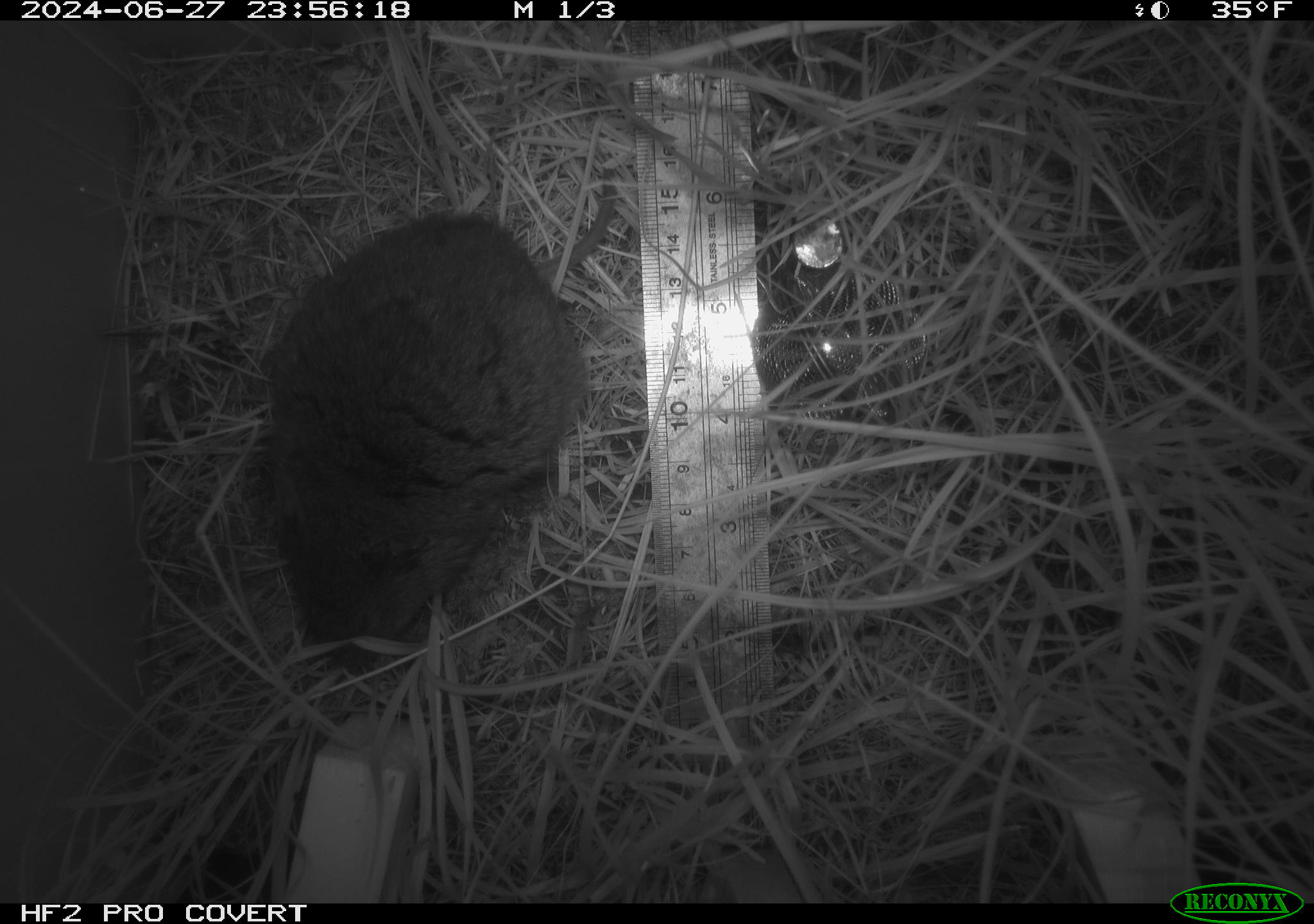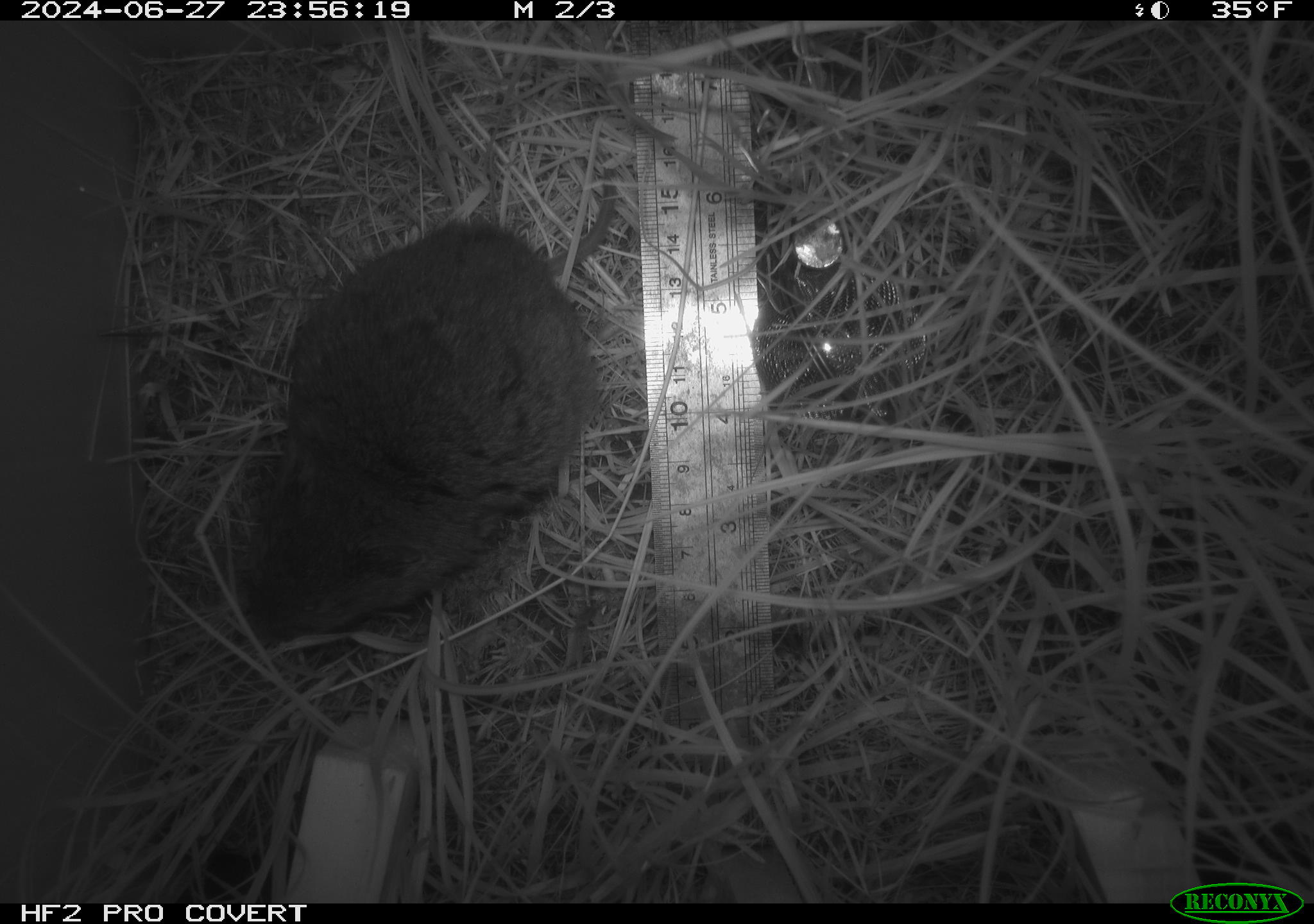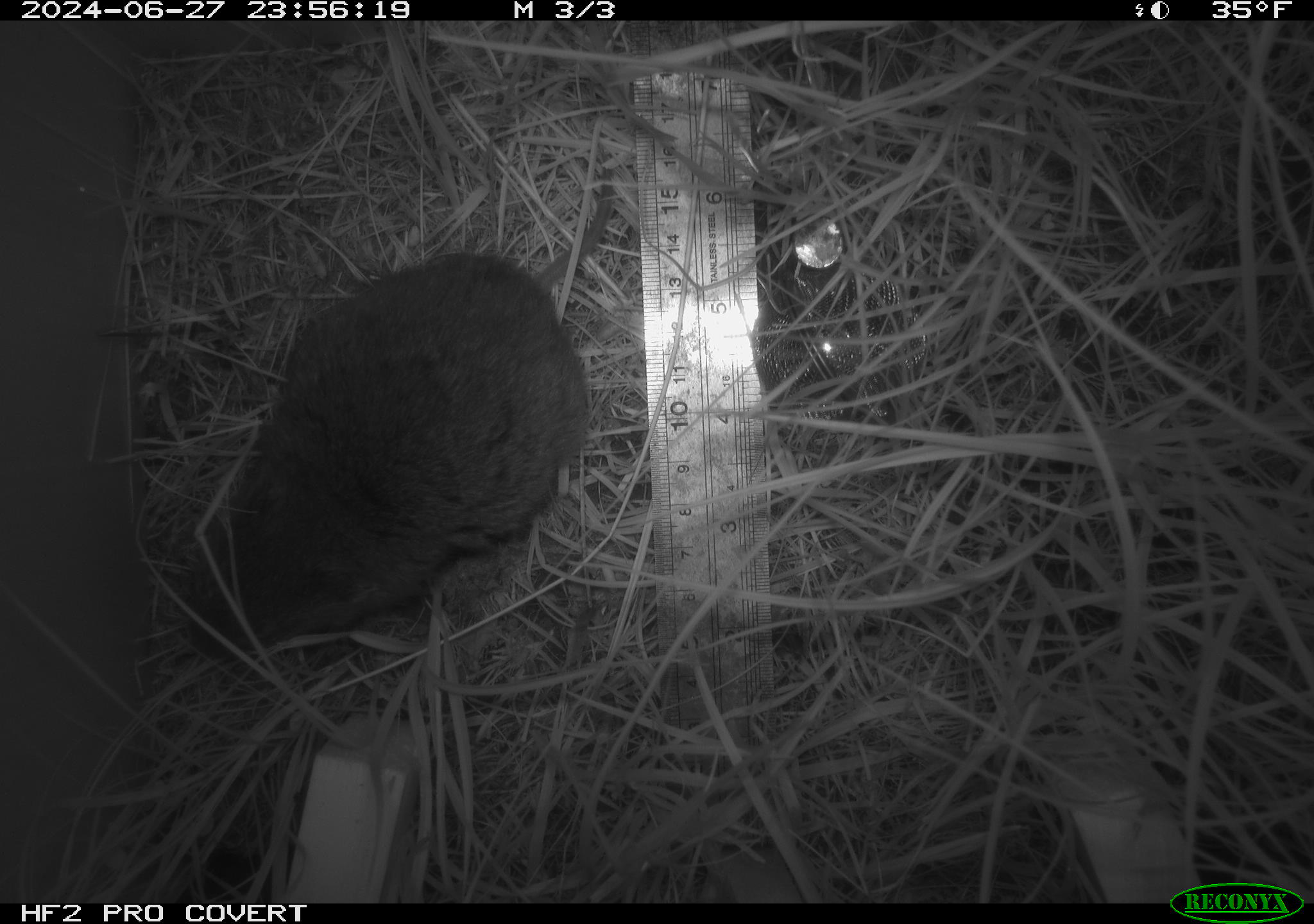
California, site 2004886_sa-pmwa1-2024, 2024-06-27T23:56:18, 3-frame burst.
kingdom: Animalia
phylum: Chordata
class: Mammalia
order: Rodentia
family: Cricetidae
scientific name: Arvicolinae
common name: voles, lemmings, and muskrats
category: arvicolinae subfamily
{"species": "arvicolinae subfamily (voles, lemmings, and muskrats) (Arvicolinae)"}